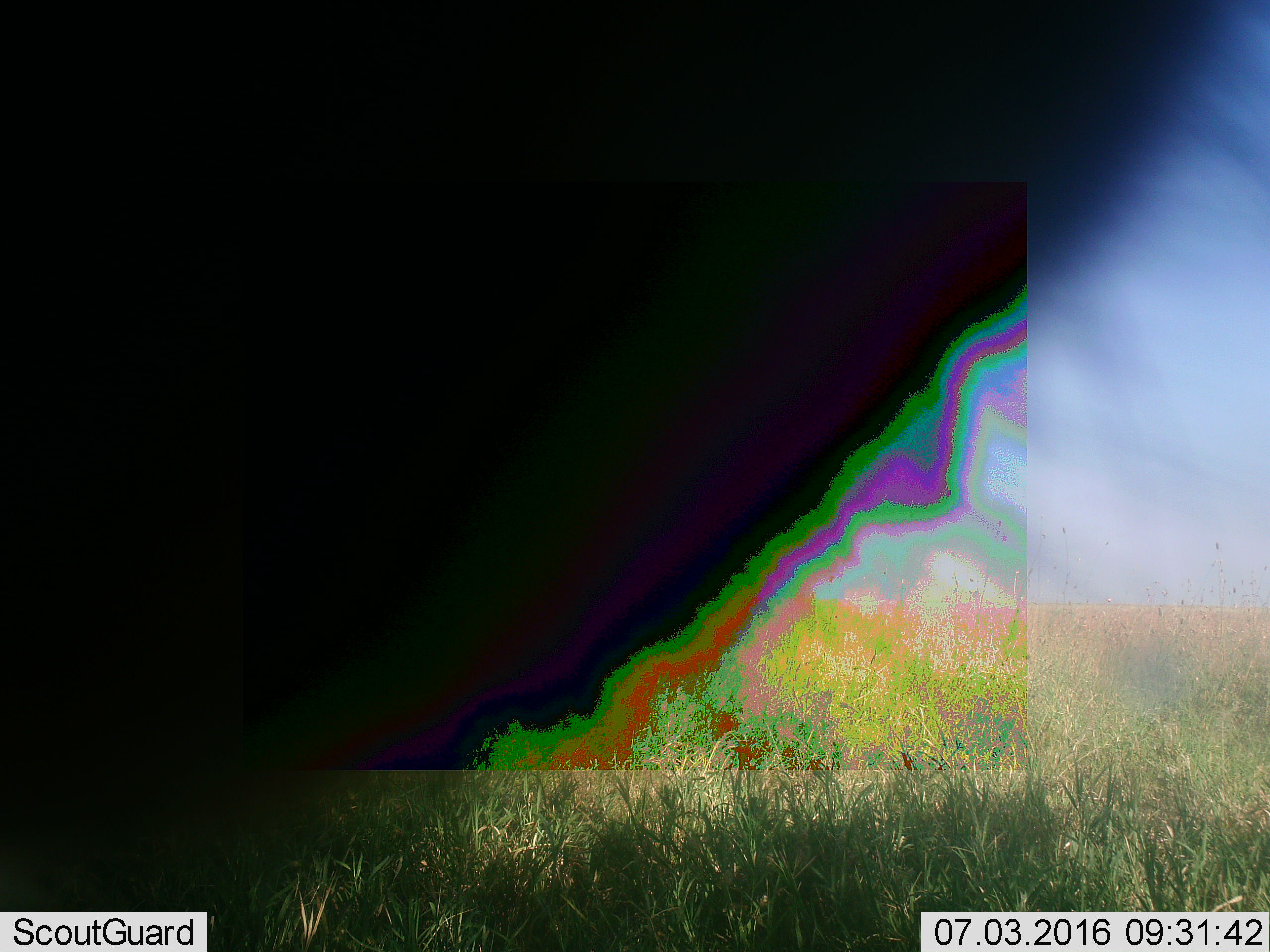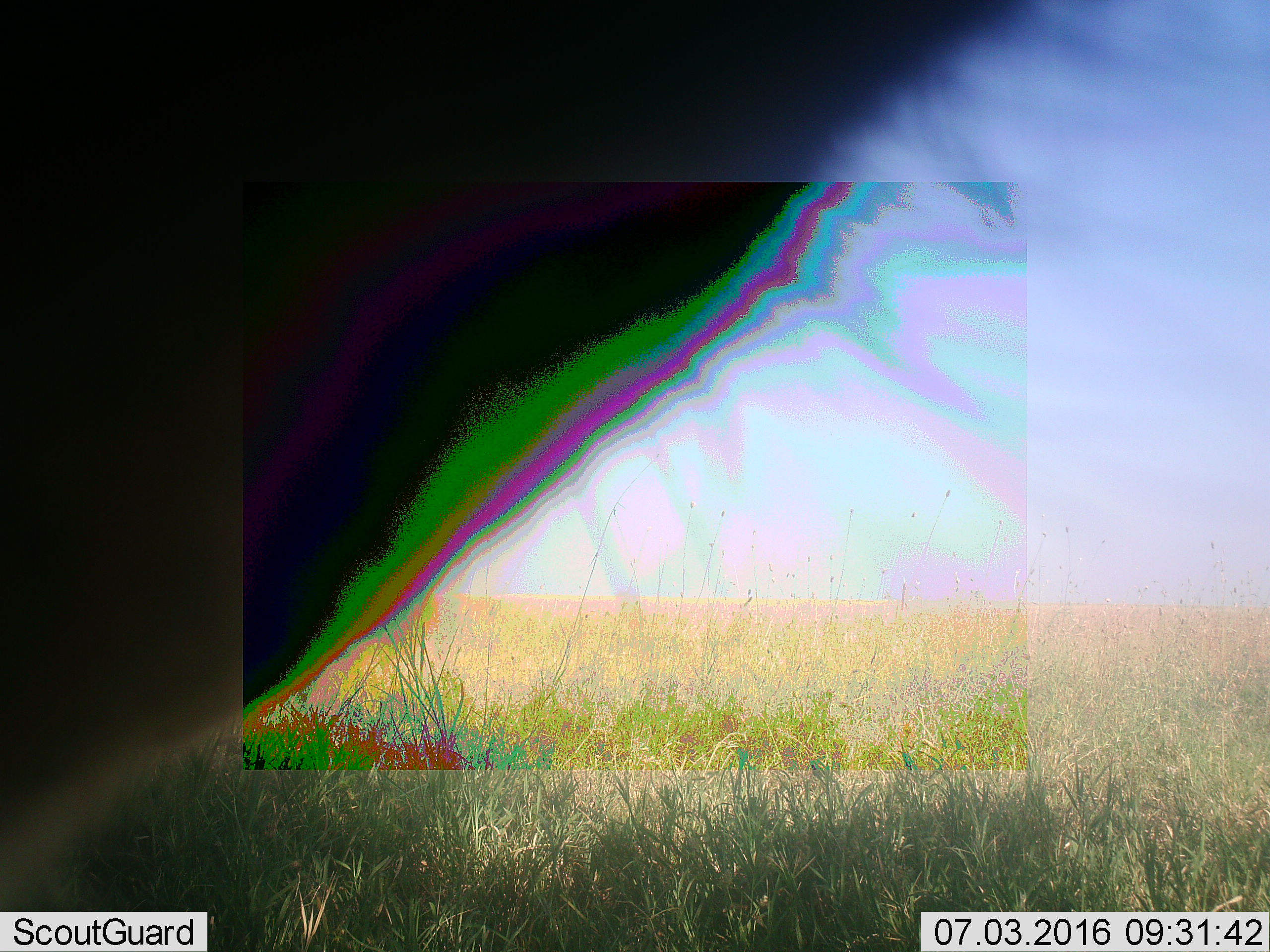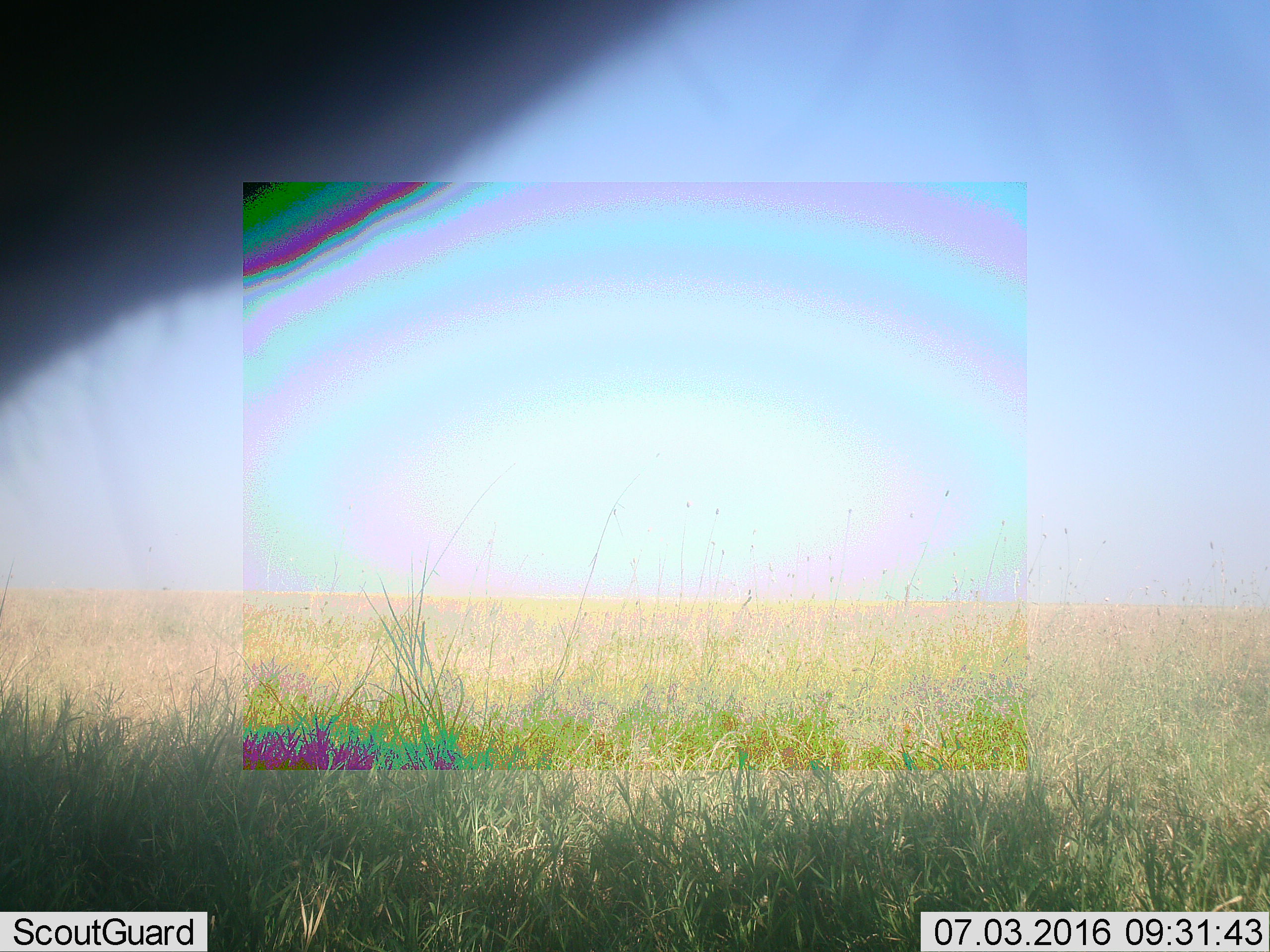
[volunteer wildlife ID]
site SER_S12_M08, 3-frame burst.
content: unidentified animal